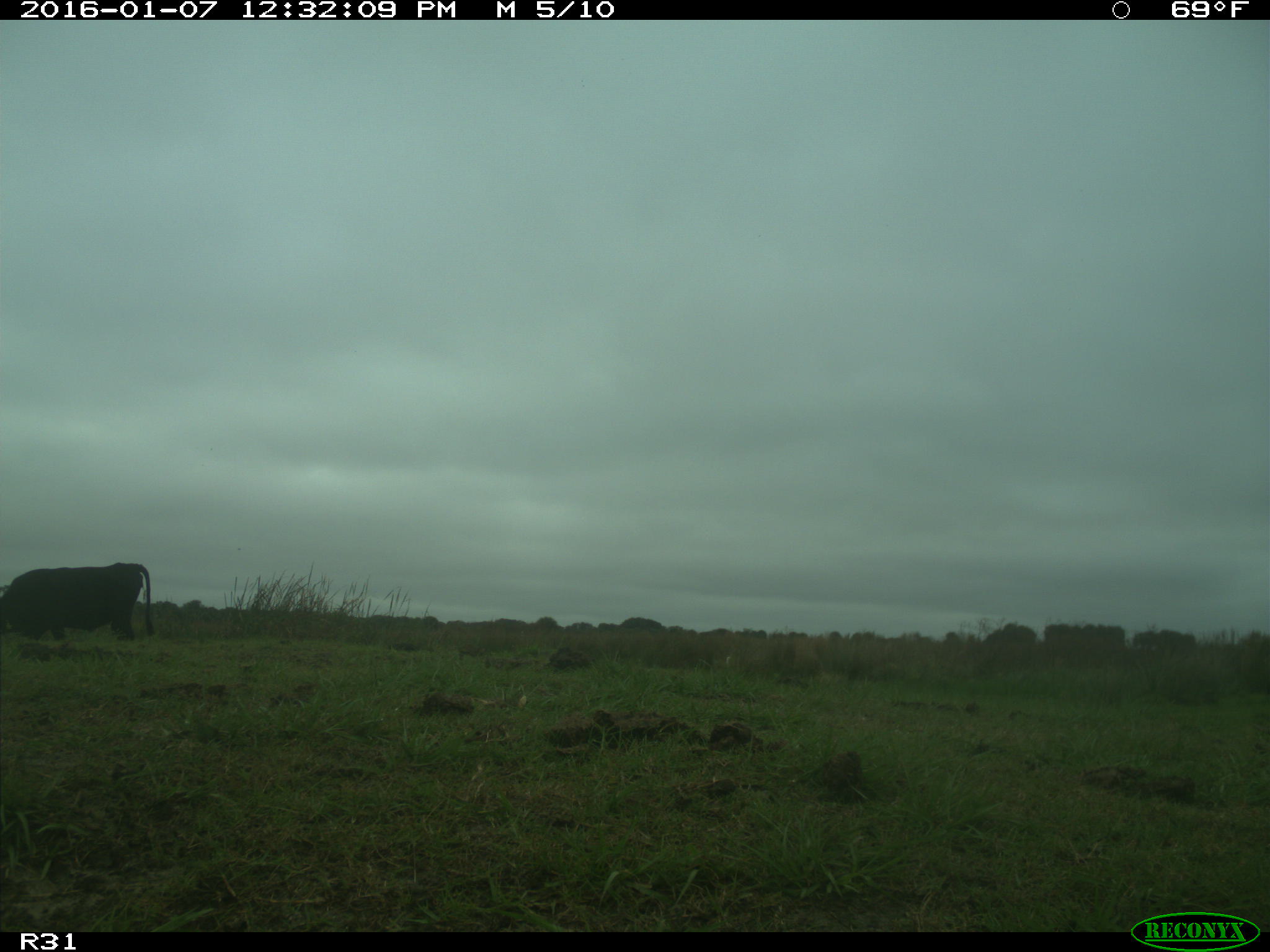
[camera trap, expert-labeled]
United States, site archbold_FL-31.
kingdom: Animalia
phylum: Chordata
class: Mammalia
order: Artiodactyla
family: Bovidae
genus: Bos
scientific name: Bos taurus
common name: domestic cow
Bos taurus (domestic cow).